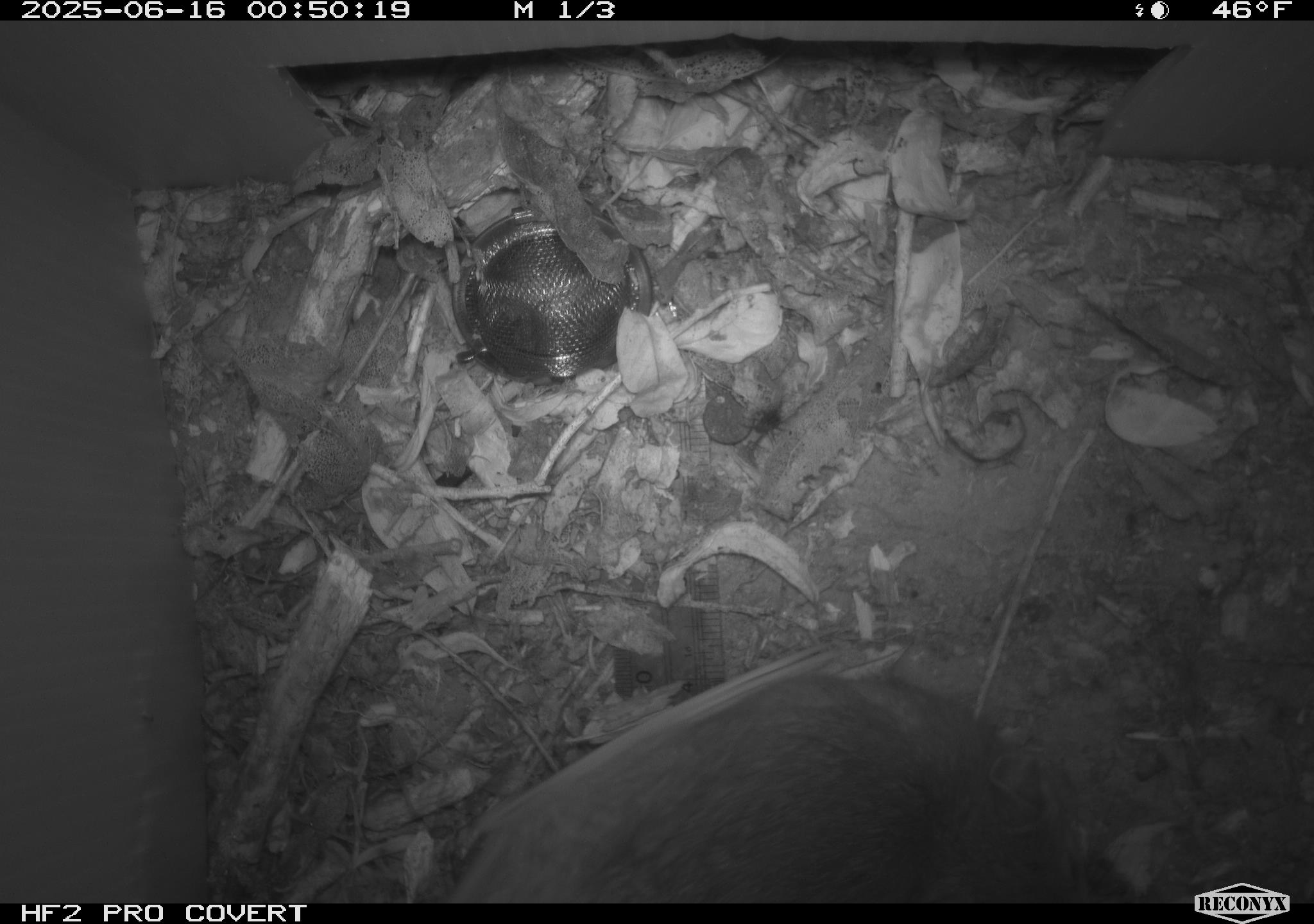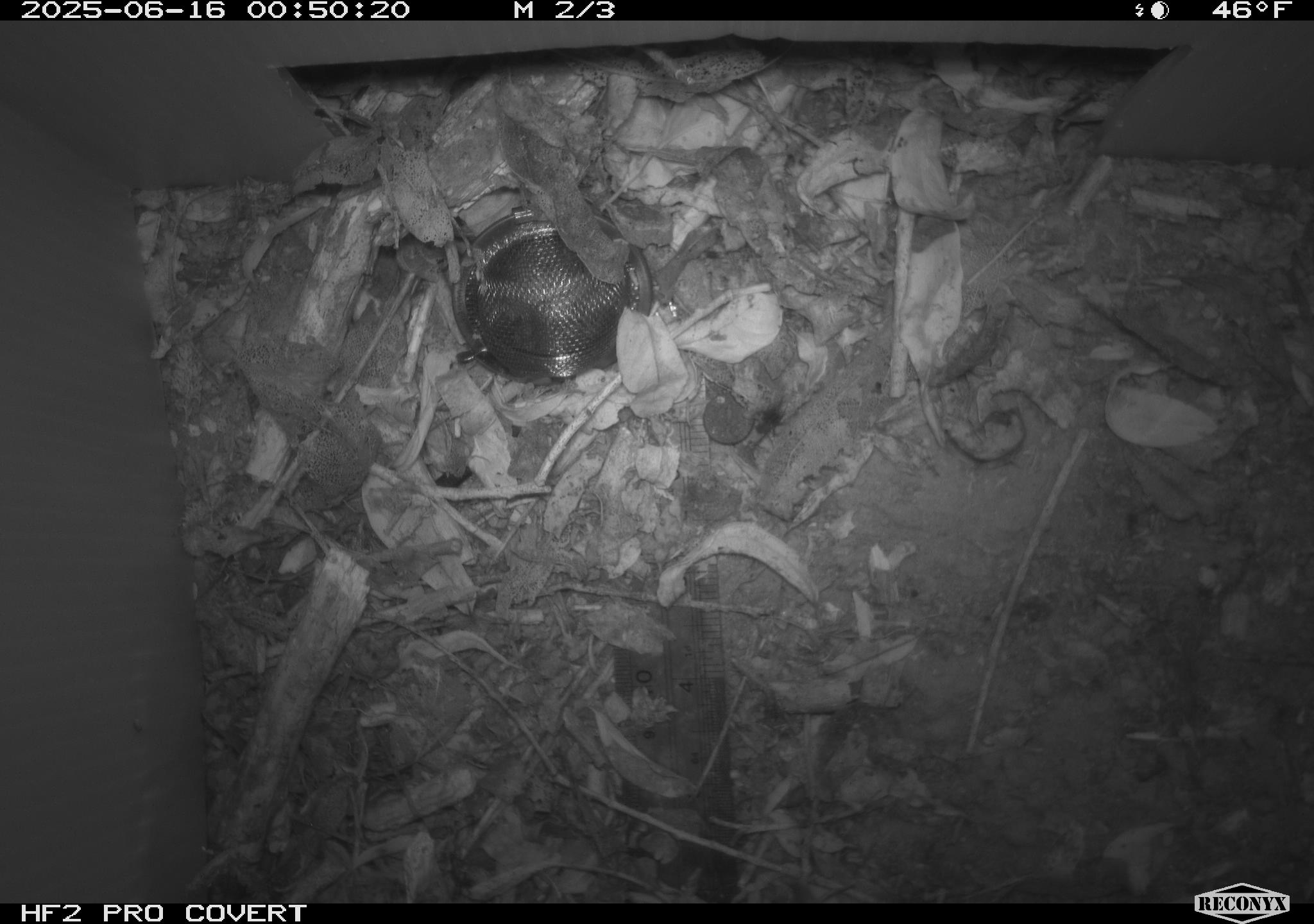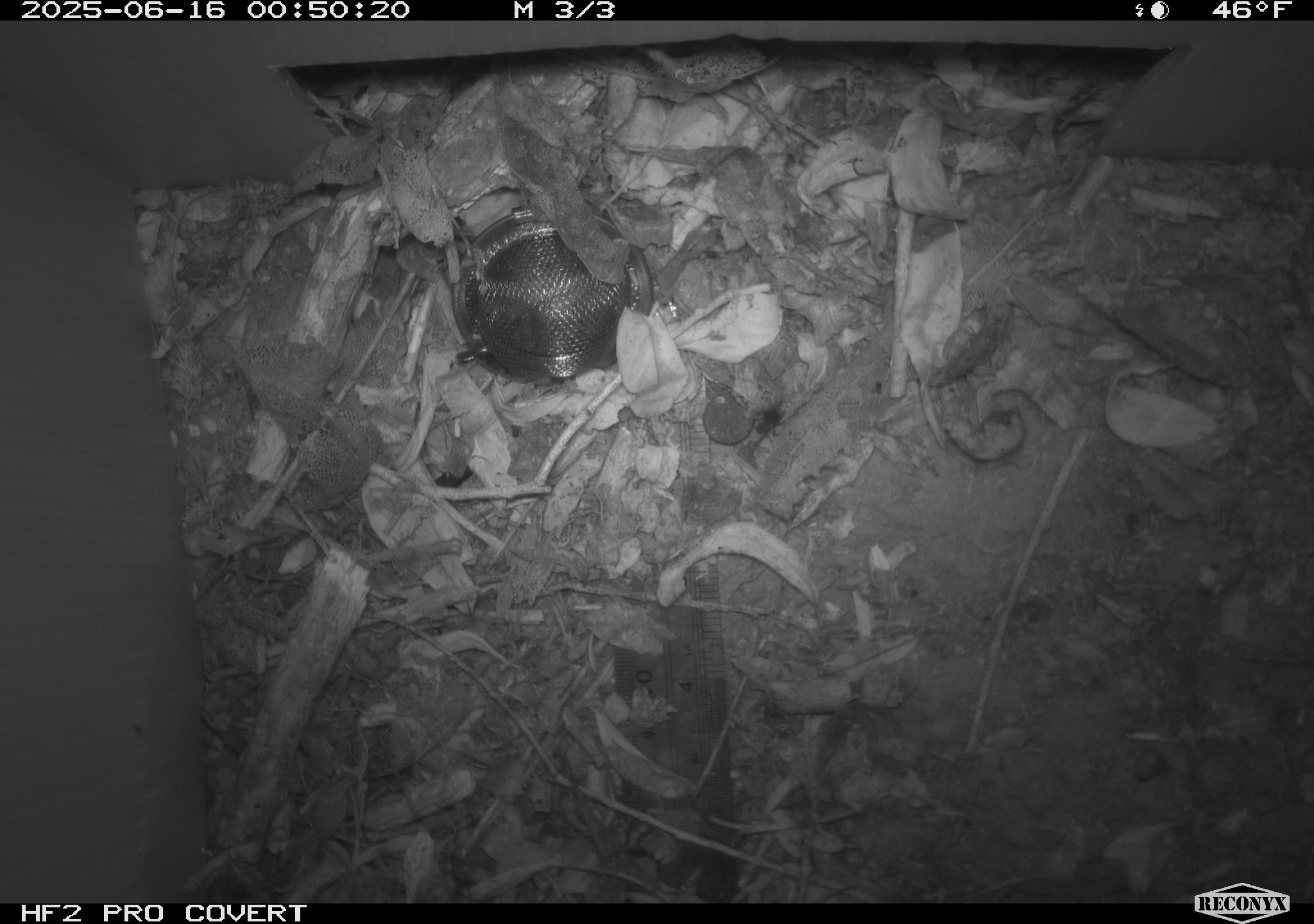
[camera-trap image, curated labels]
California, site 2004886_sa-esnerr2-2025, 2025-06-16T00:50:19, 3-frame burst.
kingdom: Animalia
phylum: Chordata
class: Mammalia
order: Rodentia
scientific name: Rodentia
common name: rodent